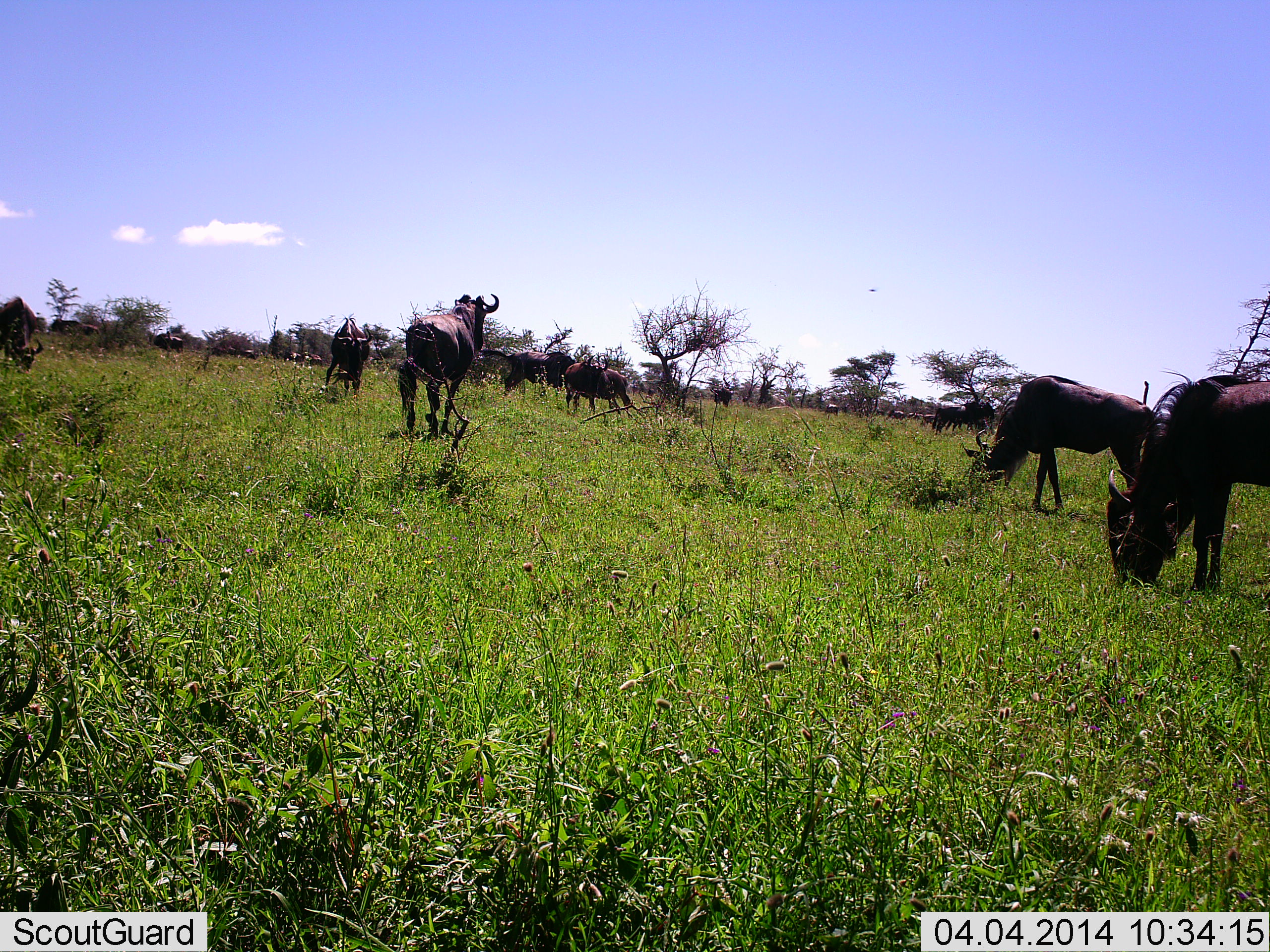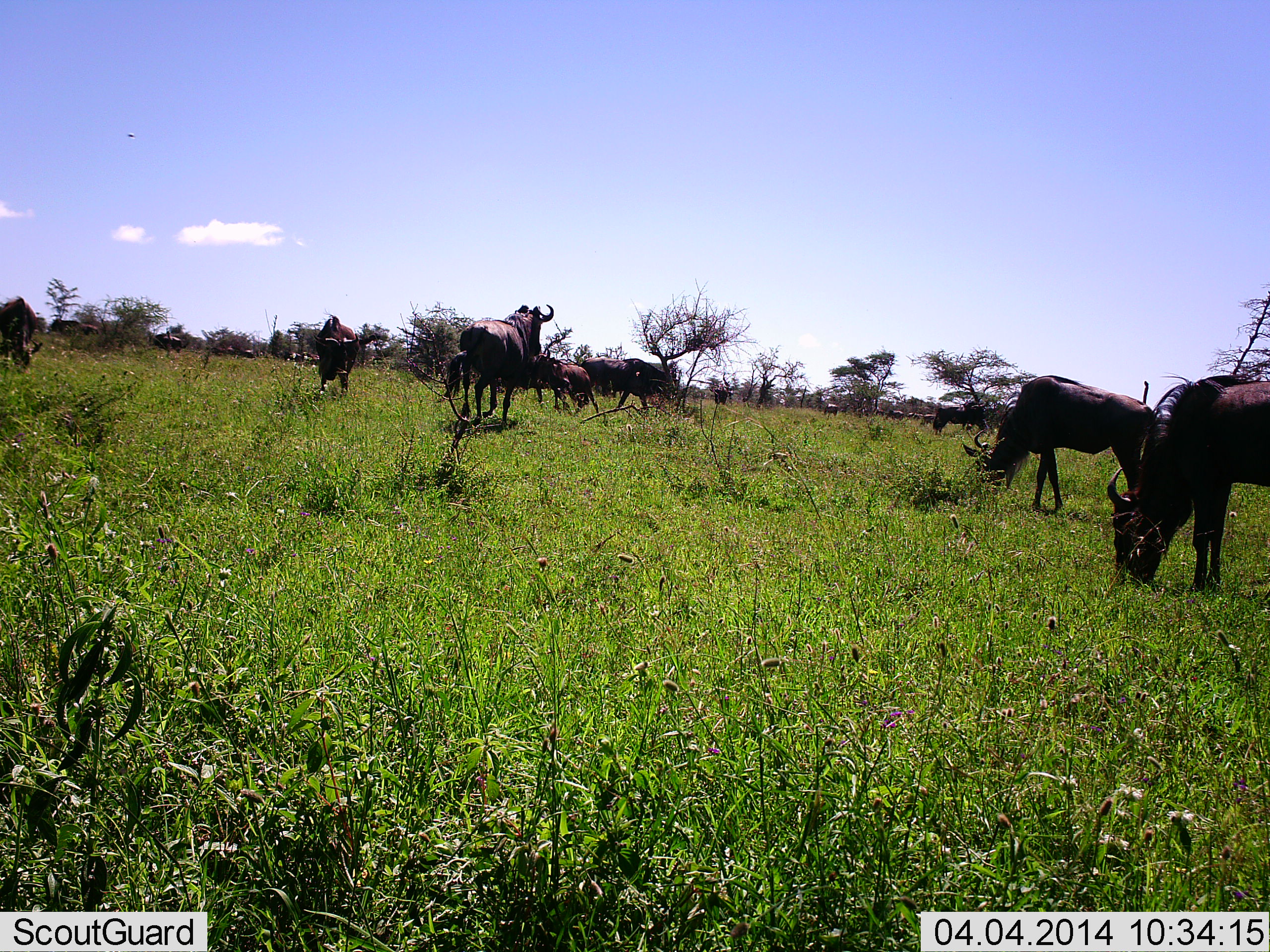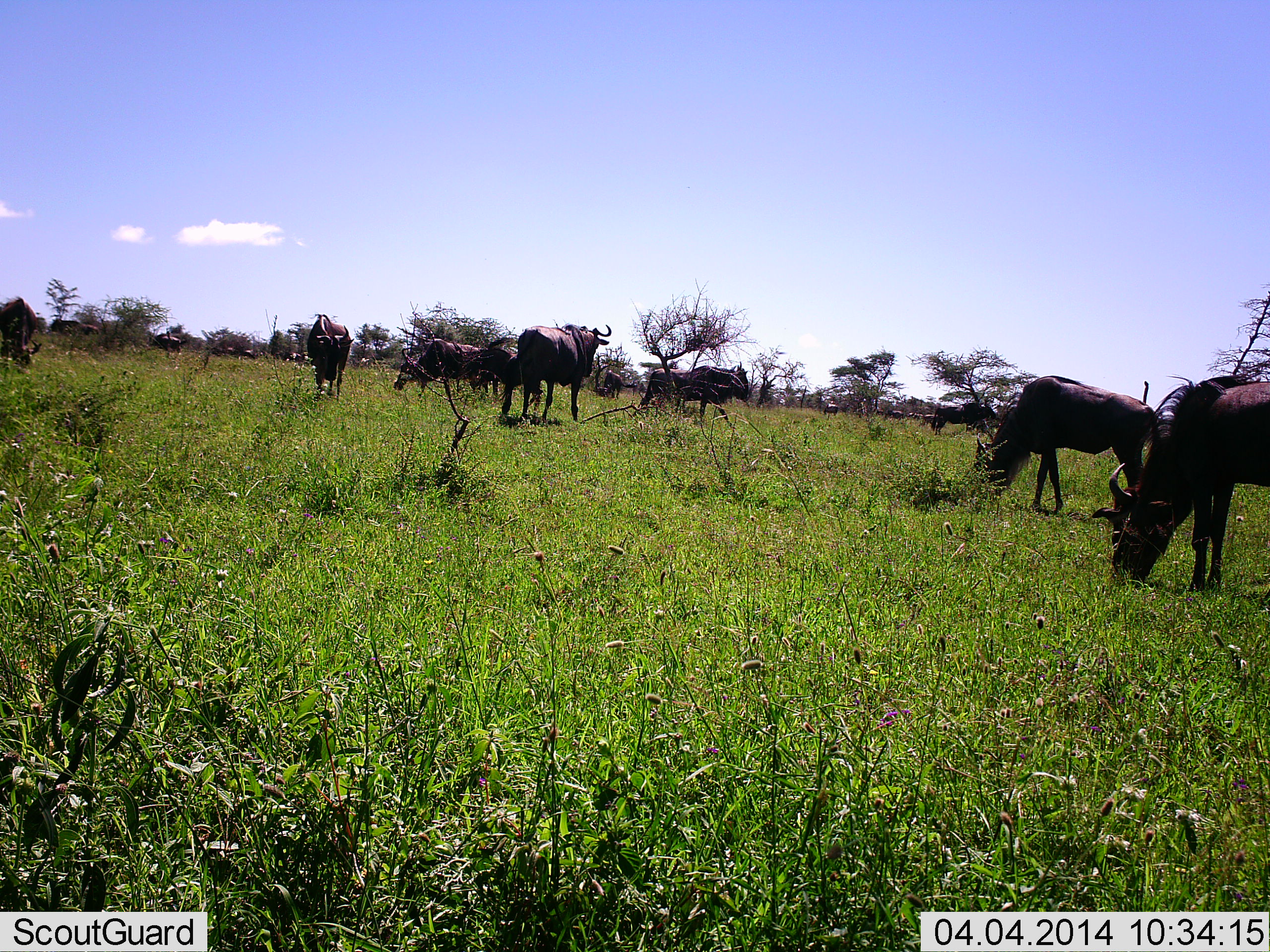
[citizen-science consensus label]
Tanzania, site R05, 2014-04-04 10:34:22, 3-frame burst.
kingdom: Animalia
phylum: Chordata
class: Mammalia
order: Artiodactyla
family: Bovidae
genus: Connochaetes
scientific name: Connochaetes taurinus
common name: blue wildebeest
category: wildebeest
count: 9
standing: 50%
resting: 0%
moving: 60%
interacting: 20%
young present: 0%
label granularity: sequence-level